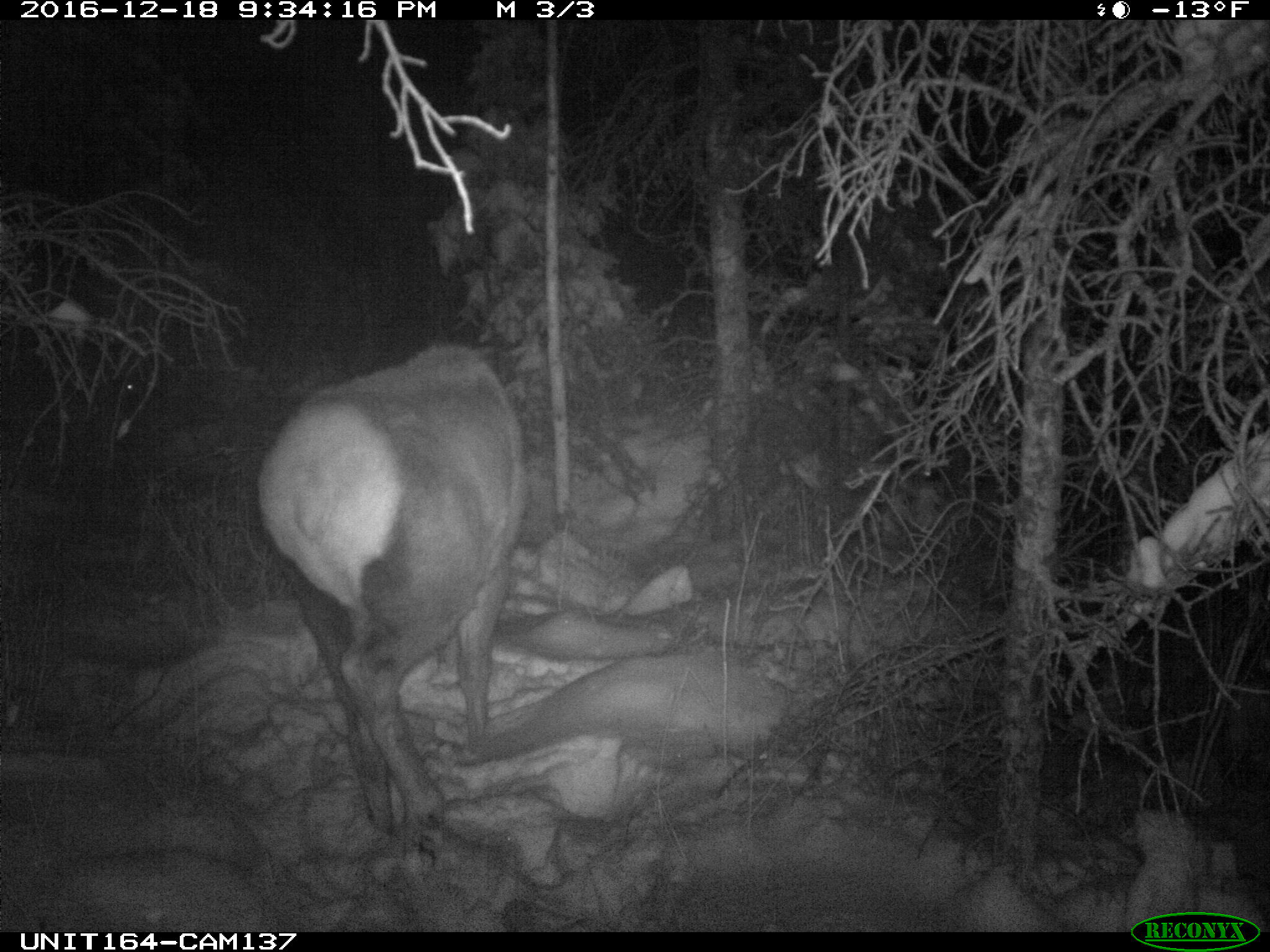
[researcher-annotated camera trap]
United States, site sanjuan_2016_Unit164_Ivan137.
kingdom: Animalia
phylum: Chordata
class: Mammalia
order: Artiodactyla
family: Cervidae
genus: Cervus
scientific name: Cervus elaphus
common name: red deer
Cervus elaphus (red deer).